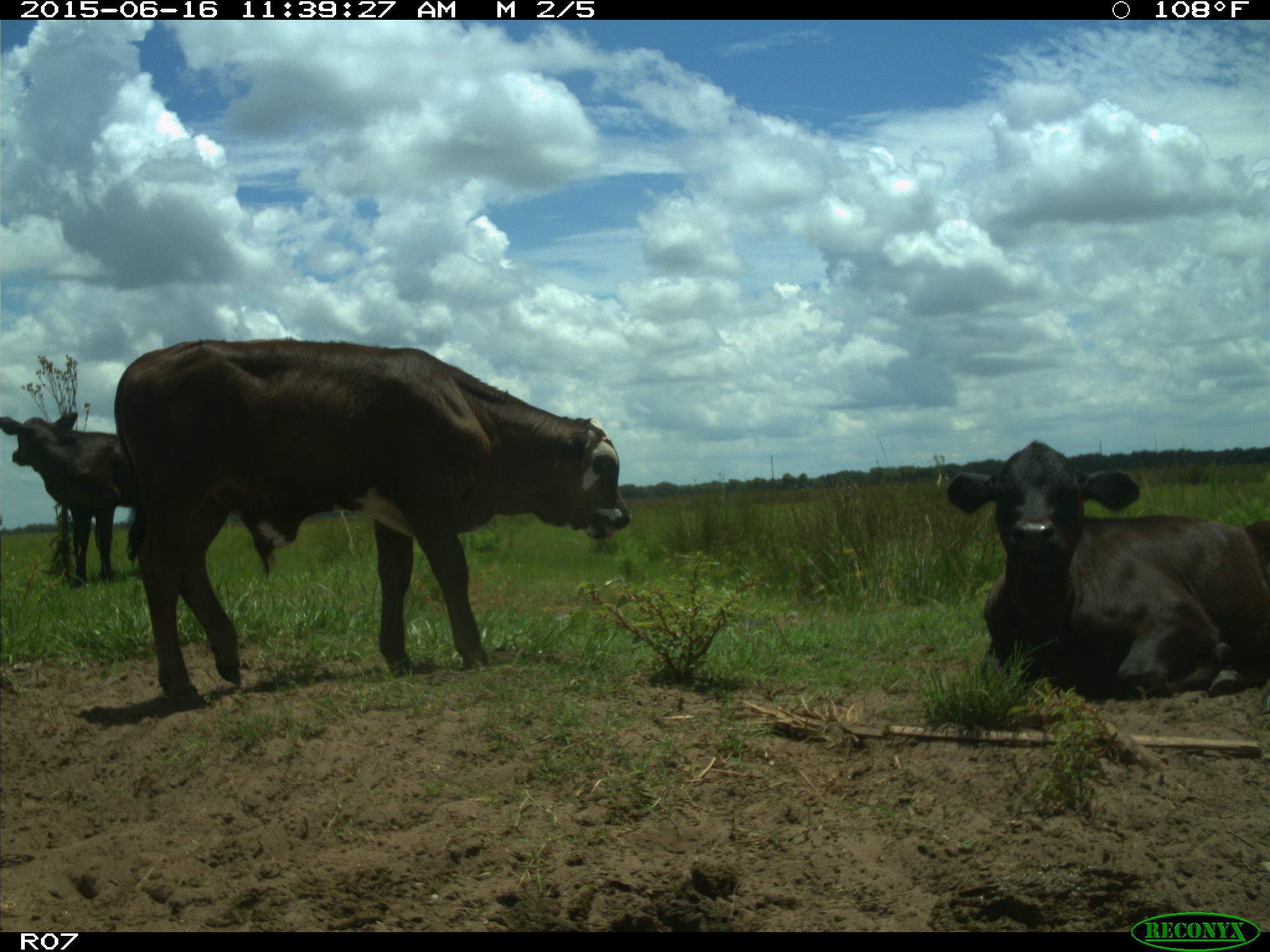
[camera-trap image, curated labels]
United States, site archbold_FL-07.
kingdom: Animalia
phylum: Chordata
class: Mammalia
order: Artiodactyla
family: Bovidae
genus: Bos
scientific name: Bos taurus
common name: domestic cow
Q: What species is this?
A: Bos taurus (domestic cow).